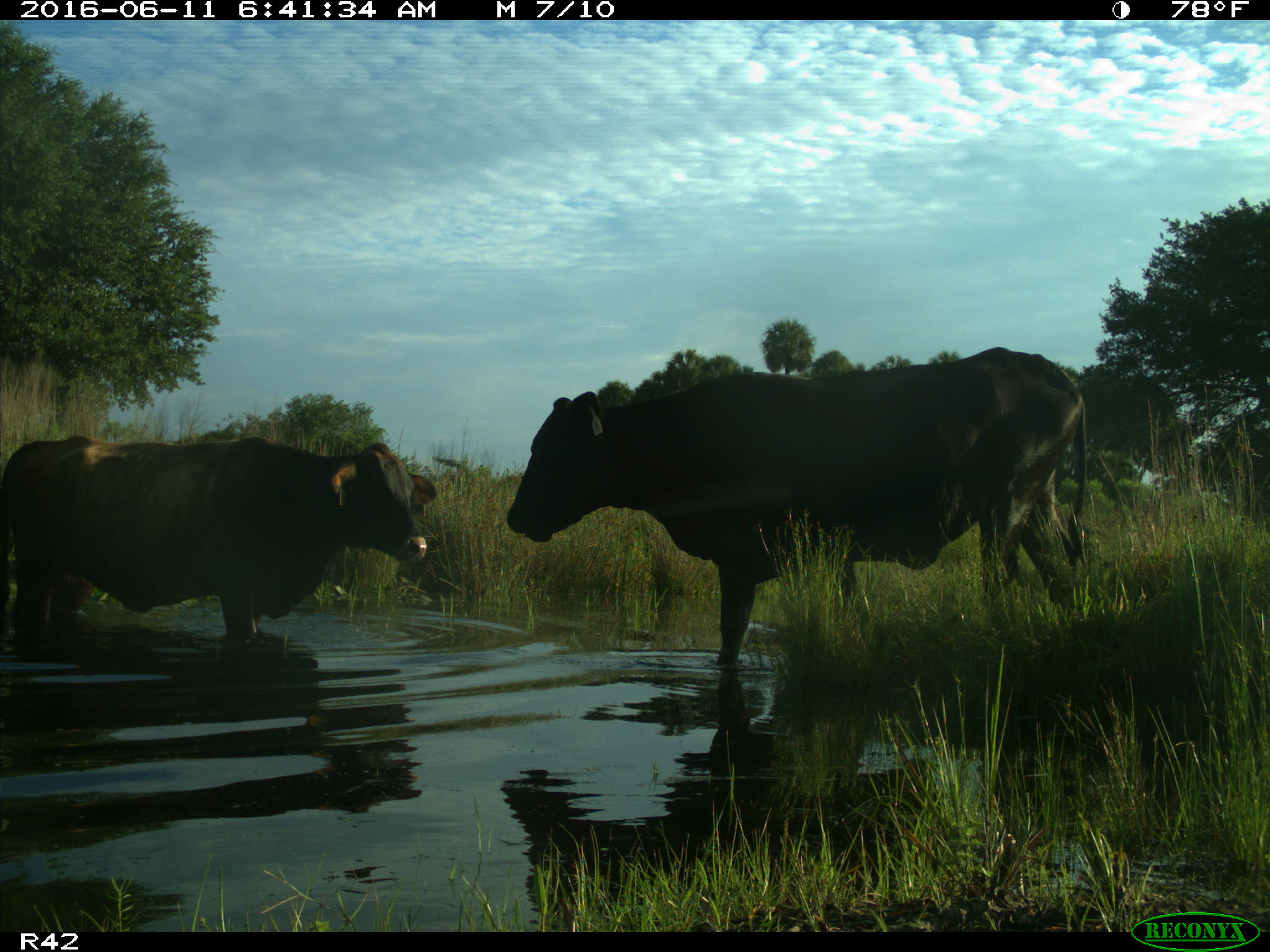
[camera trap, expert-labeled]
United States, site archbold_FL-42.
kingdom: Animalia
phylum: Chordata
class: Mammalia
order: Artiodactyla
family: Bovidae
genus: Bos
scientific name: Bos taurus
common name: domestic cow